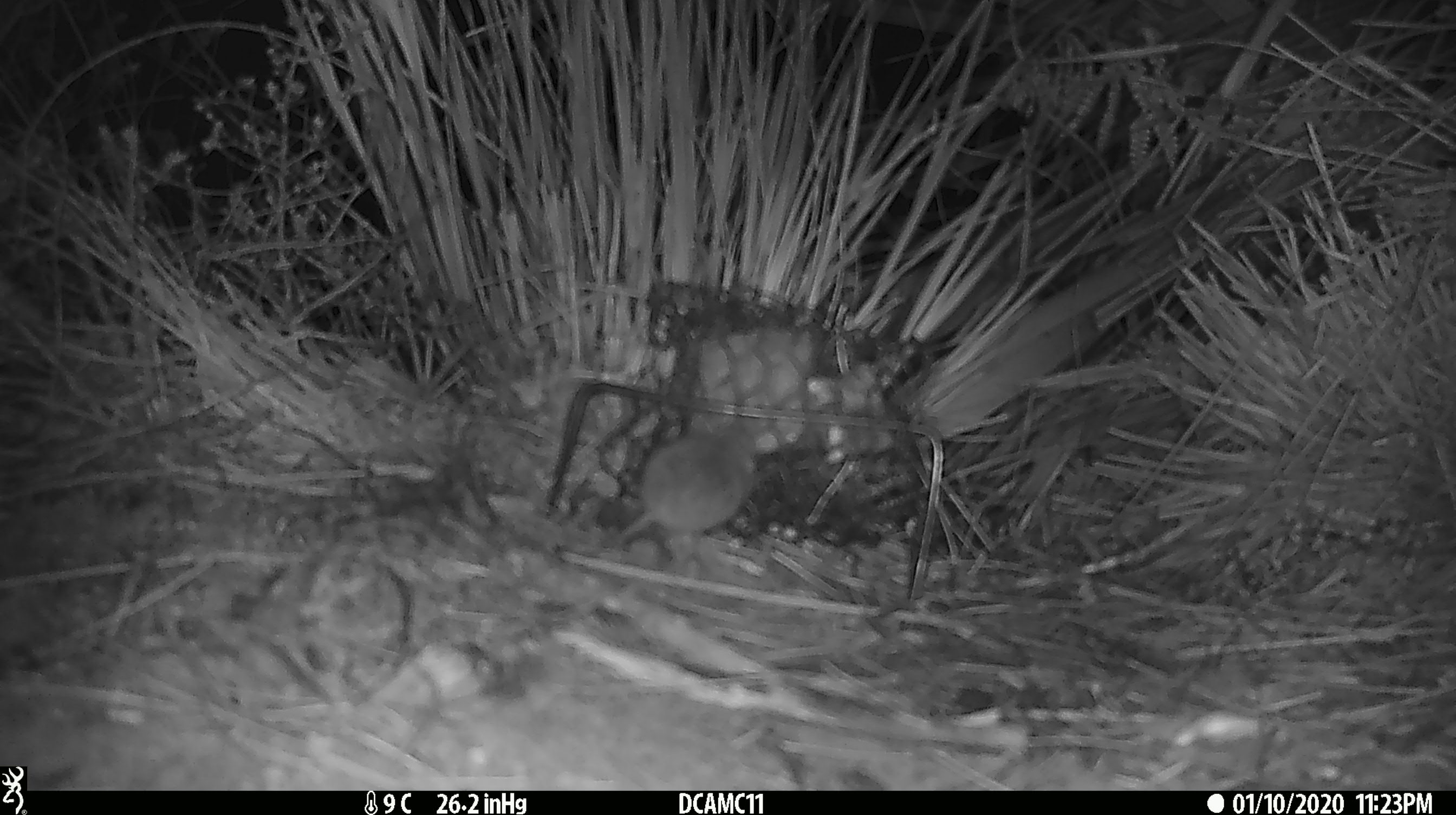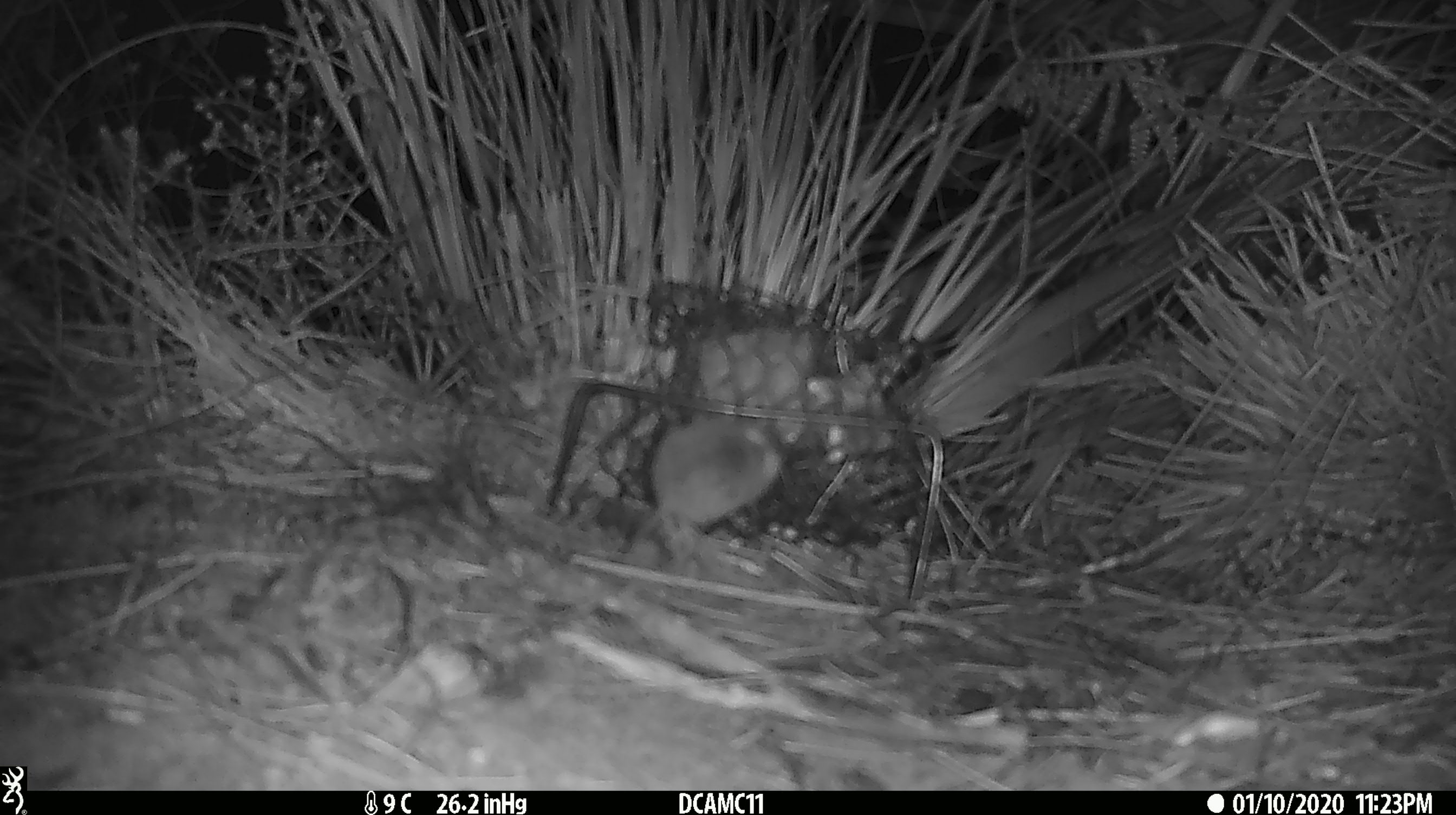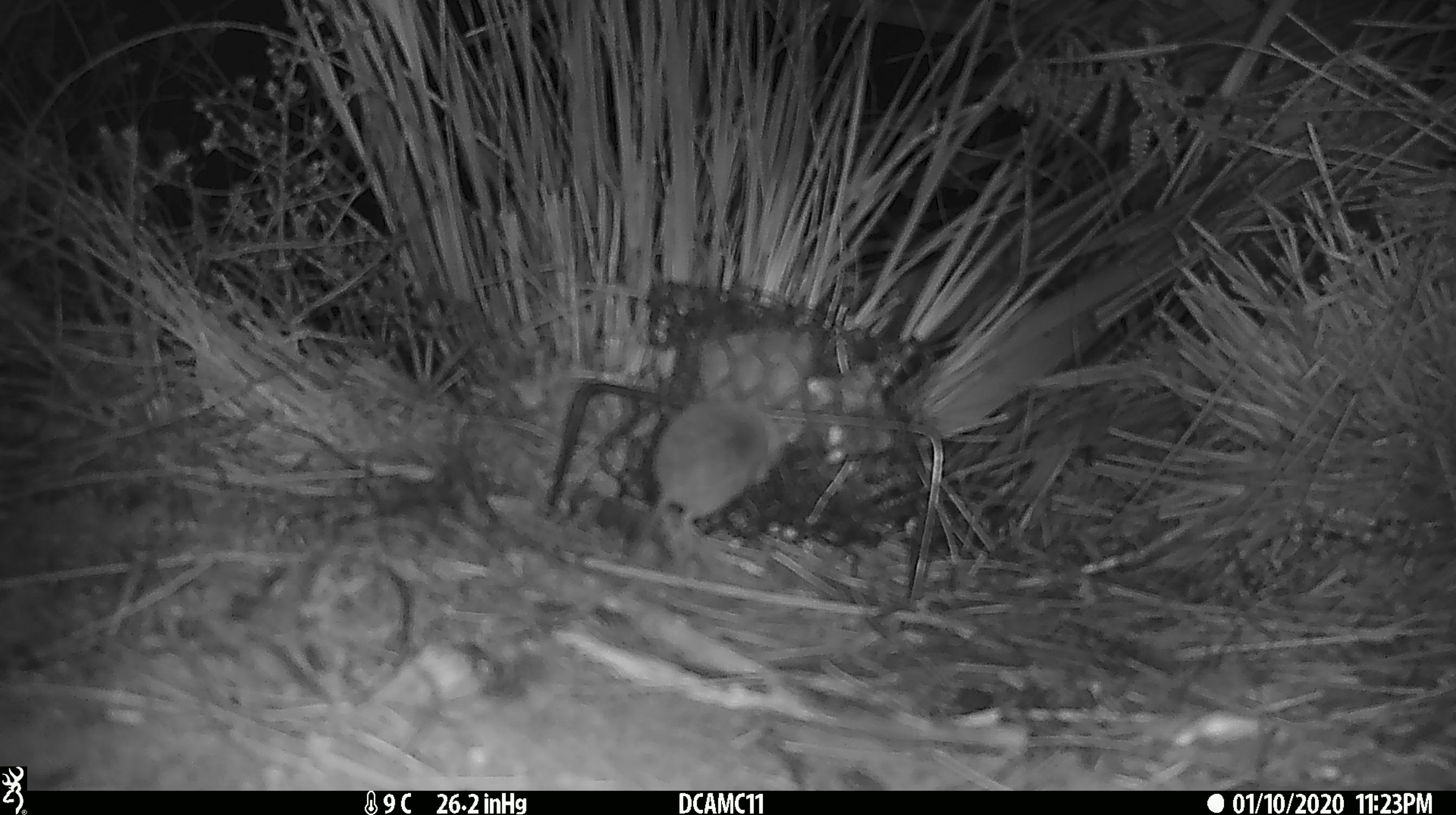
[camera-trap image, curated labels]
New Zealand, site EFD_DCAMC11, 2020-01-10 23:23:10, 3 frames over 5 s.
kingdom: Animalia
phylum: Chordata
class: Mammalia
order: Rodentia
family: Muridae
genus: Mus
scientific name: Mus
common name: mouse